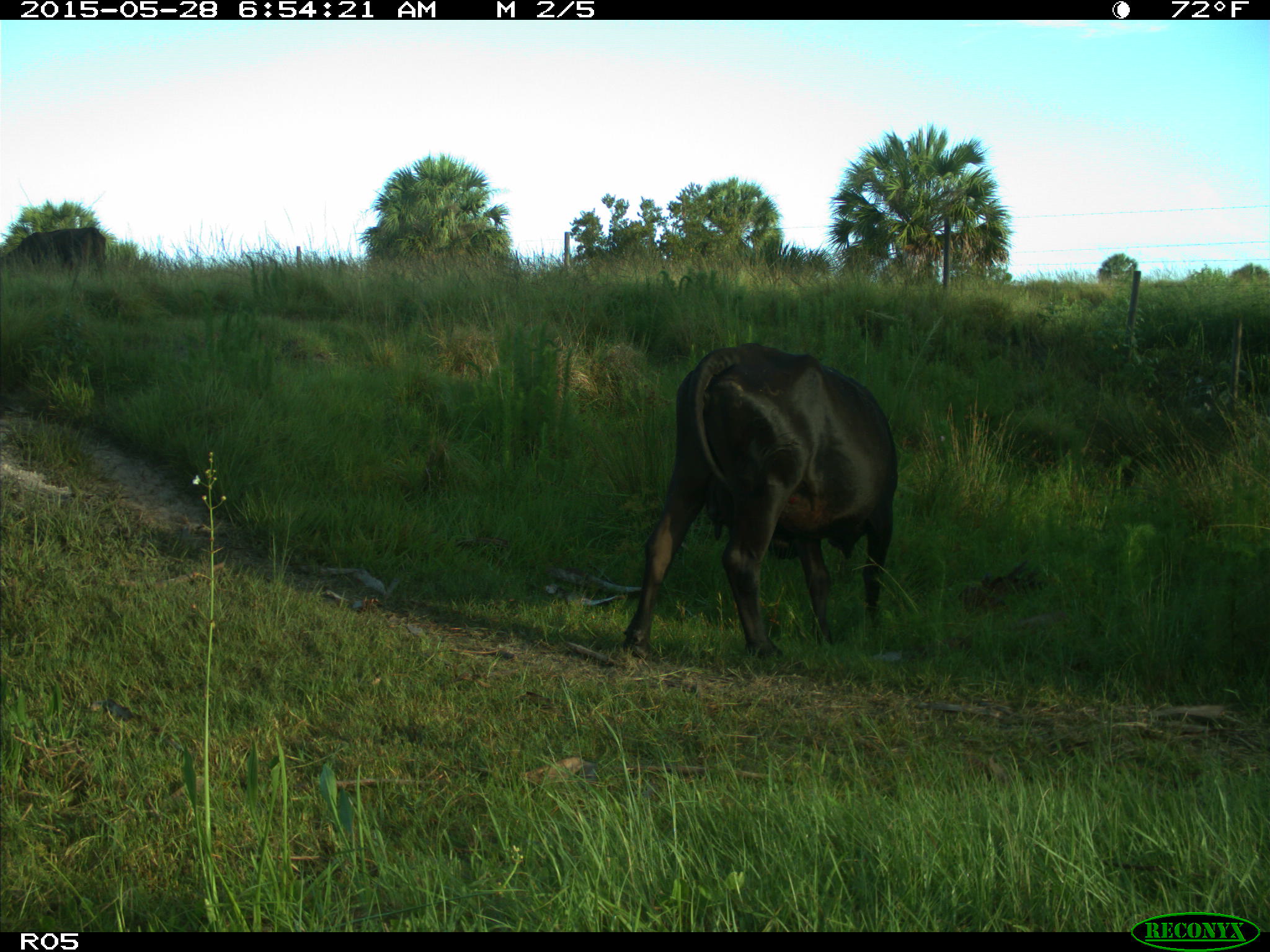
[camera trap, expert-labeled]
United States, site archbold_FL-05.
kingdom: Animalia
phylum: Chordata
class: Mammalia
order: Artiodactyla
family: Bovidae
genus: Bos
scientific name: Bos taurus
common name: domestic cow